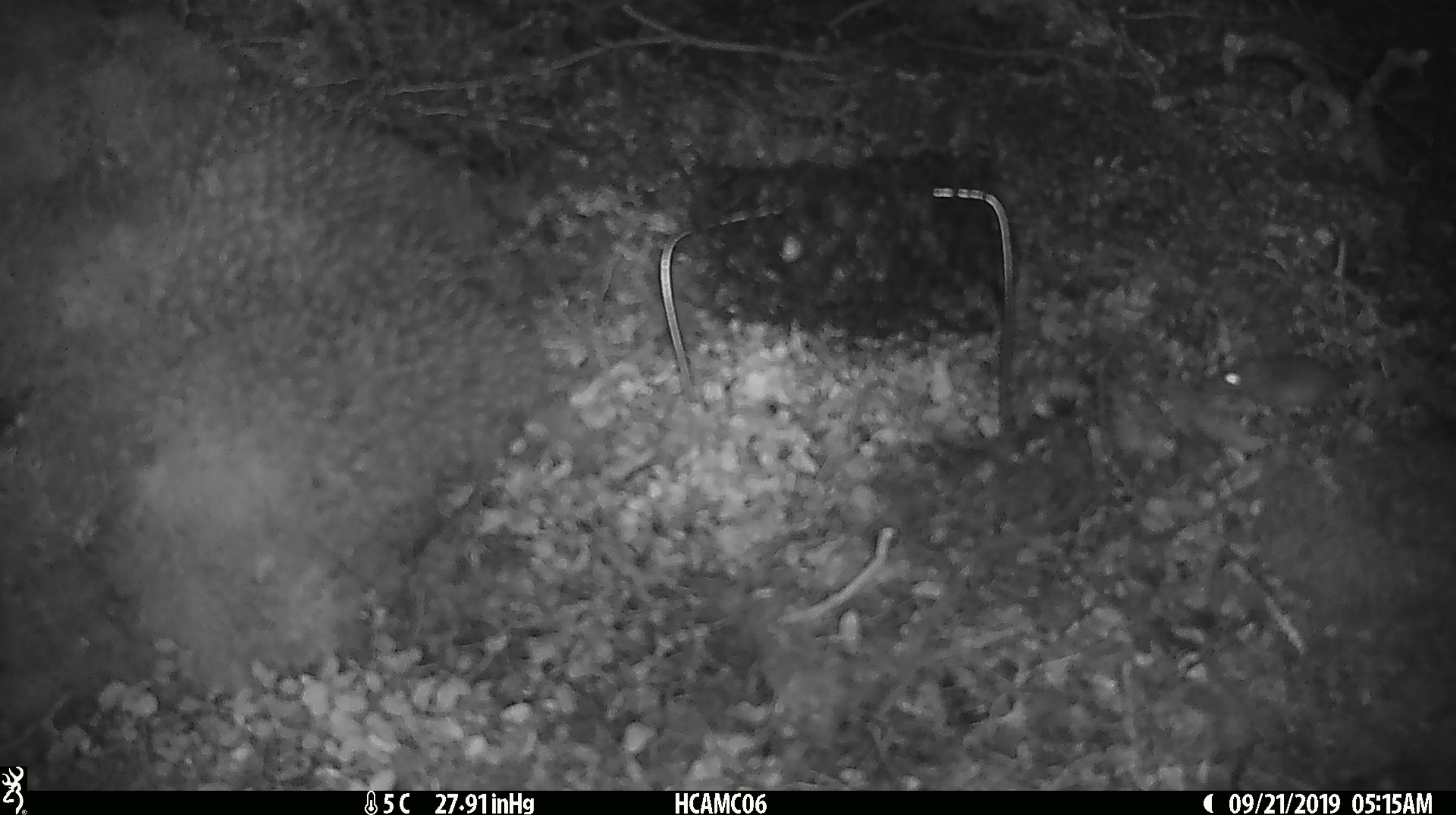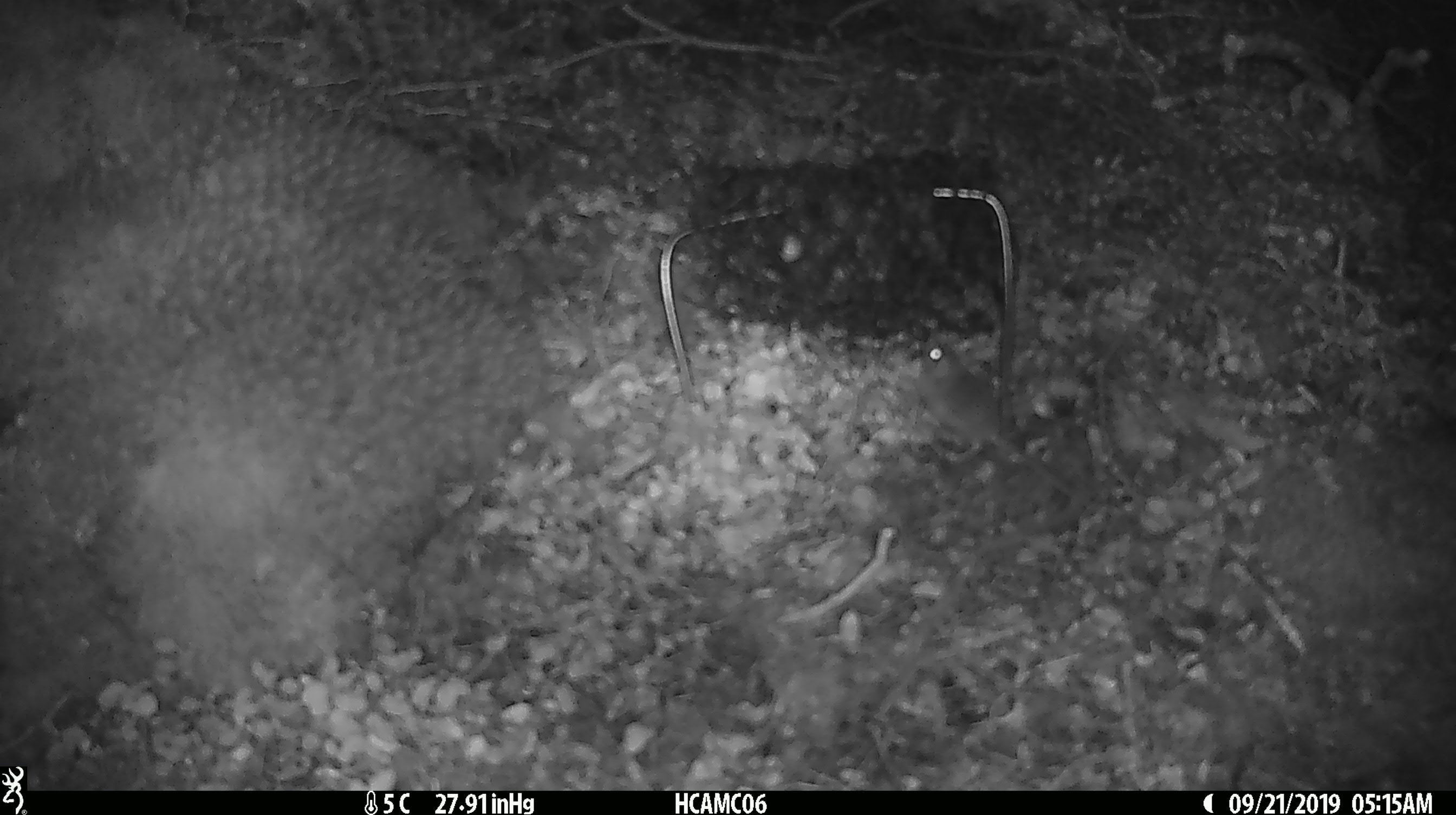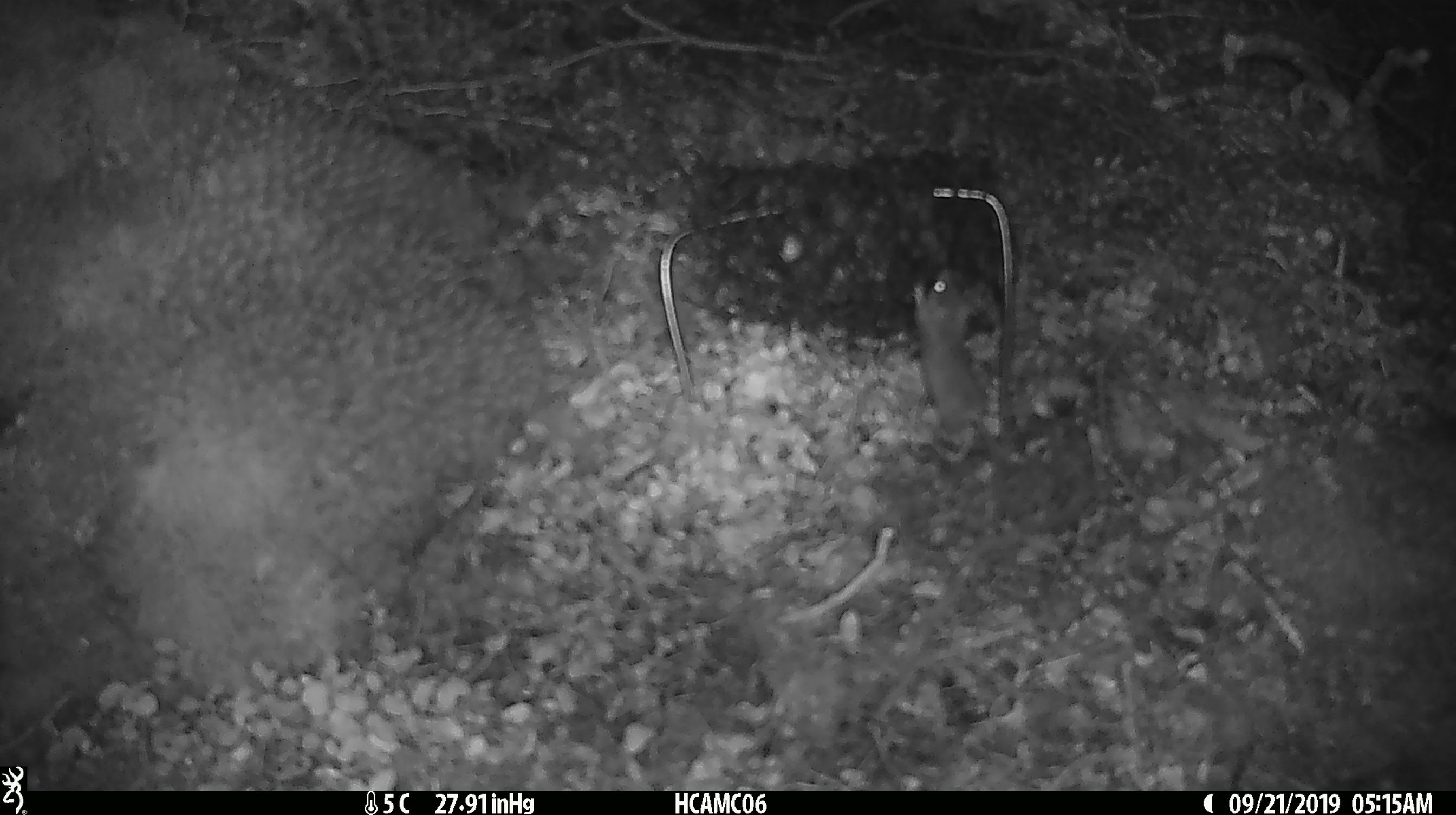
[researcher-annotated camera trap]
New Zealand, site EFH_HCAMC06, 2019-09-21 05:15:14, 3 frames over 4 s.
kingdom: Animalia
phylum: Chordata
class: Mammalia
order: Rodentia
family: Muridae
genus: Mus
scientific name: Mus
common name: mouse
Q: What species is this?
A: Mouse (Mus).